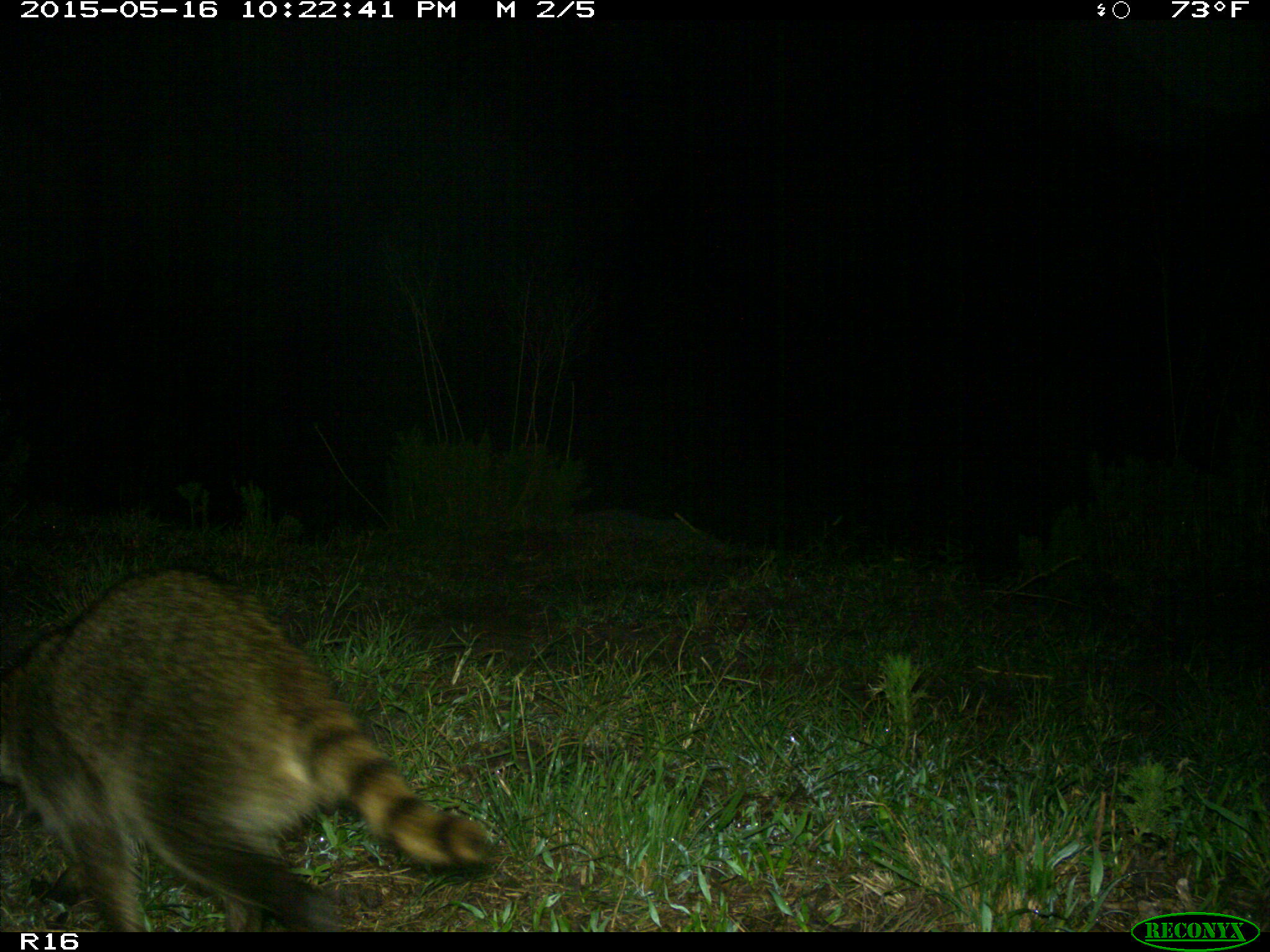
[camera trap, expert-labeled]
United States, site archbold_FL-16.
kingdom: Animalia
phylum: Chordata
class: Mammalia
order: Carnivora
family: Procyonidae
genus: Procyon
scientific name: Procyon lotor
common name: common raccoon